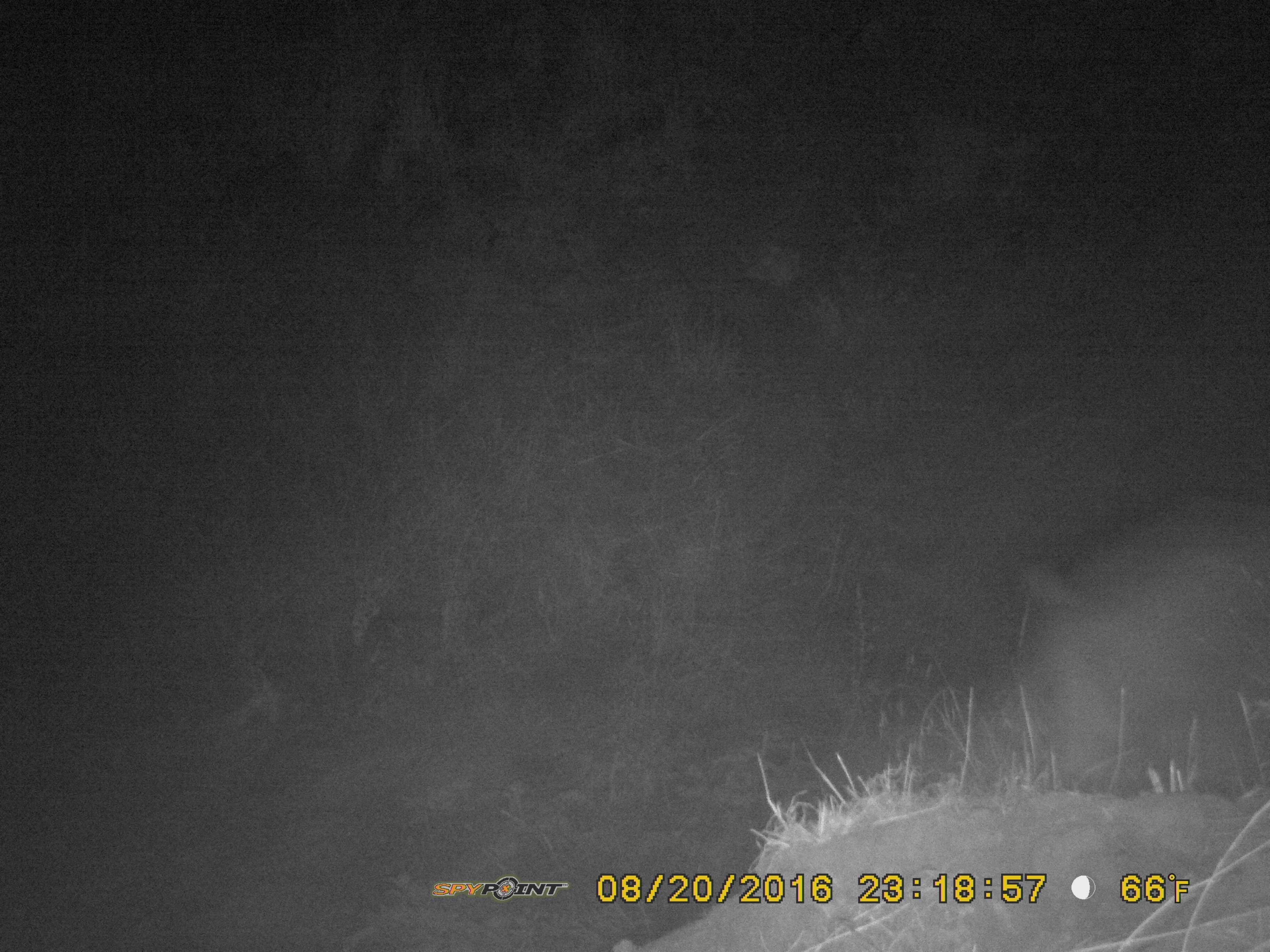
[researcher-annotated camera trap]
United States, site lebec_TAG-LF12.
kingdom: Animalia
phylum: Chordata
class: Mammalia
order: Artiodactyla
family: Suidae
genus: Sus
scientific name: Sus scrofa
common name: wild boar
Sus scrofa (wild boar).